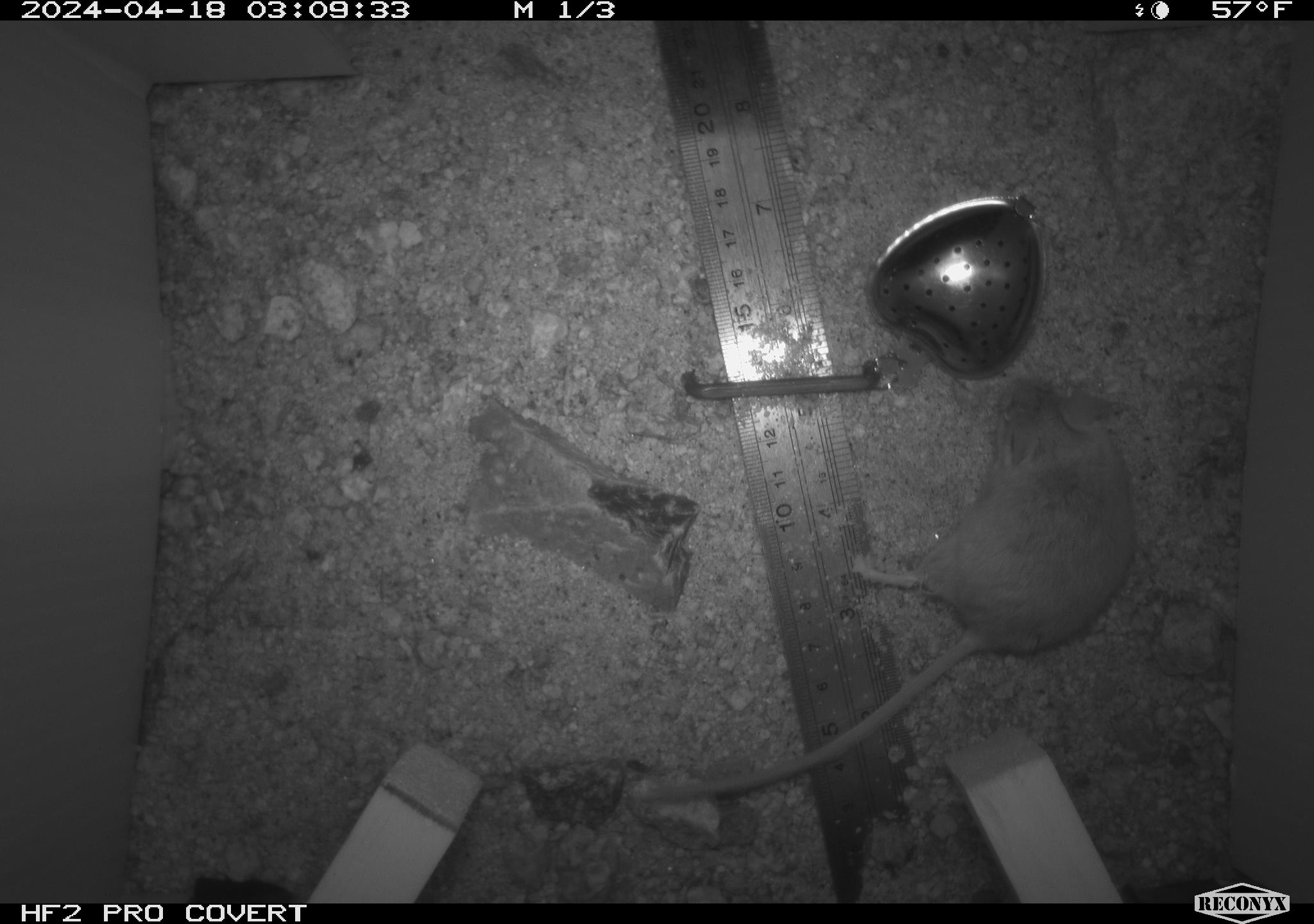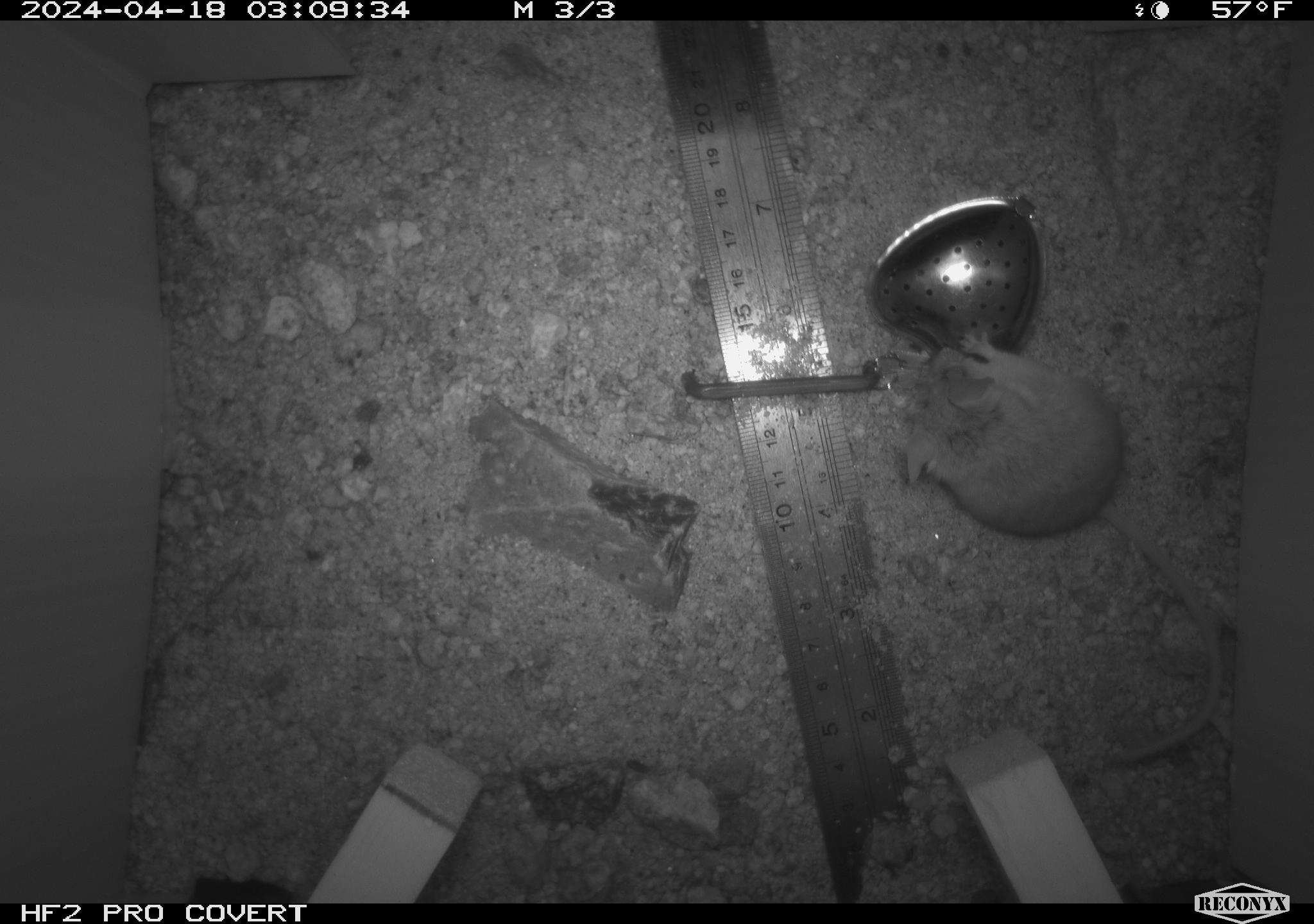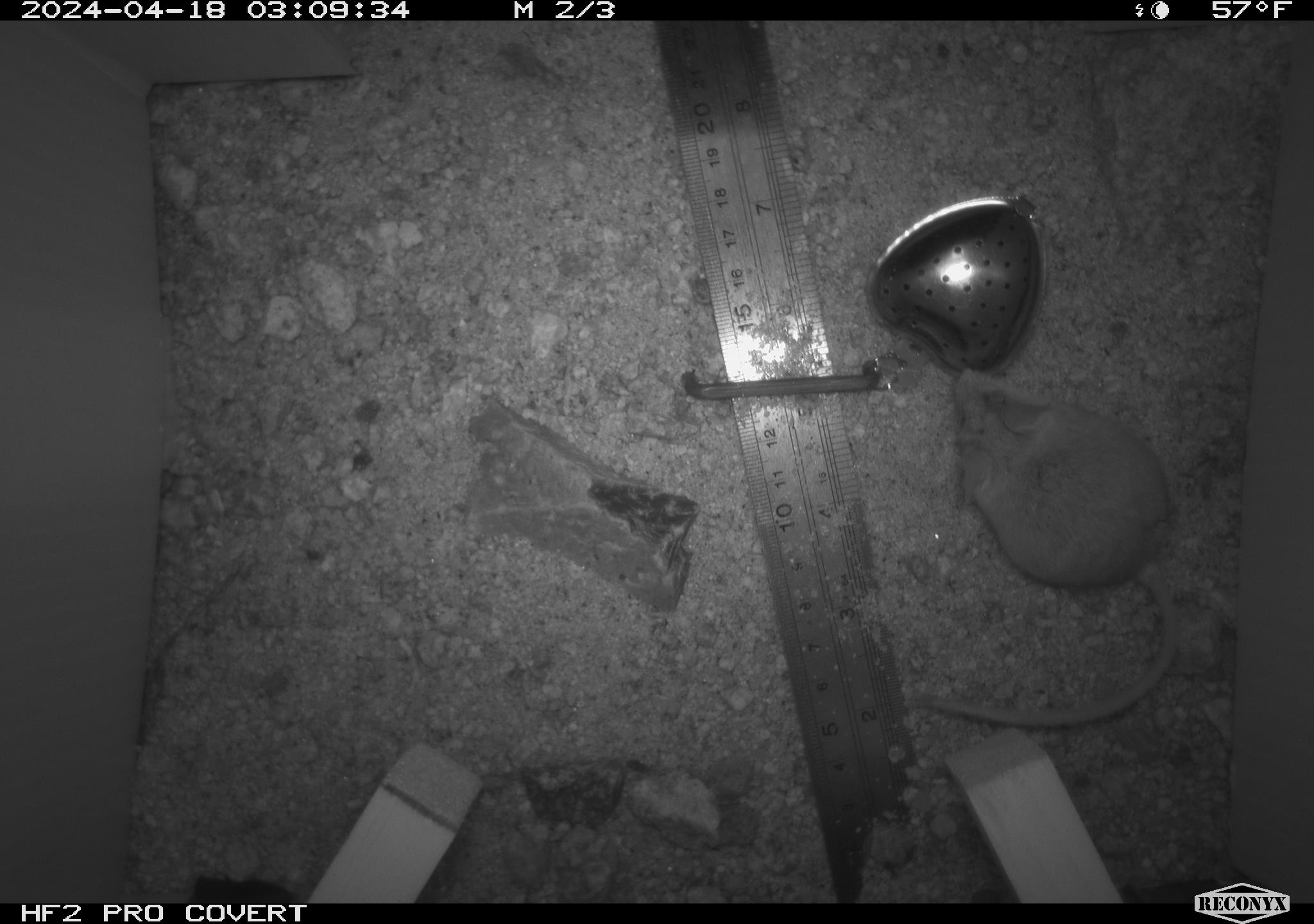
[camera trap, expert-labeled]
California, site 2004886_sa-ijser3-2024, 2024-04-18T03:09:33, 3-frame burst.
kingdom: Animalia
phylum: Chordata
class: Mammalia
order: Rodentia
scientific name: Rodentia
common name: mouse species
Mouse species (Rodentia).